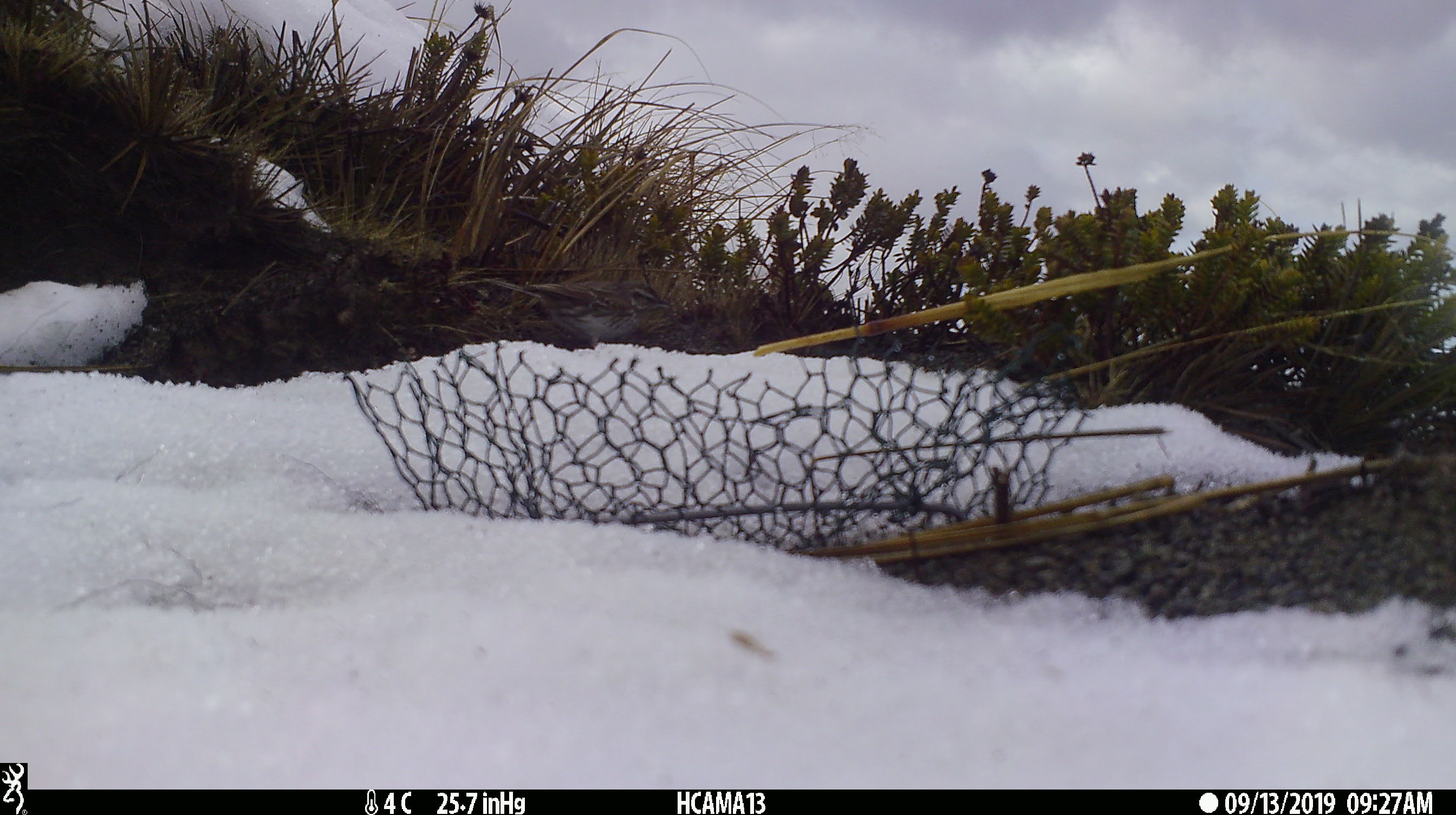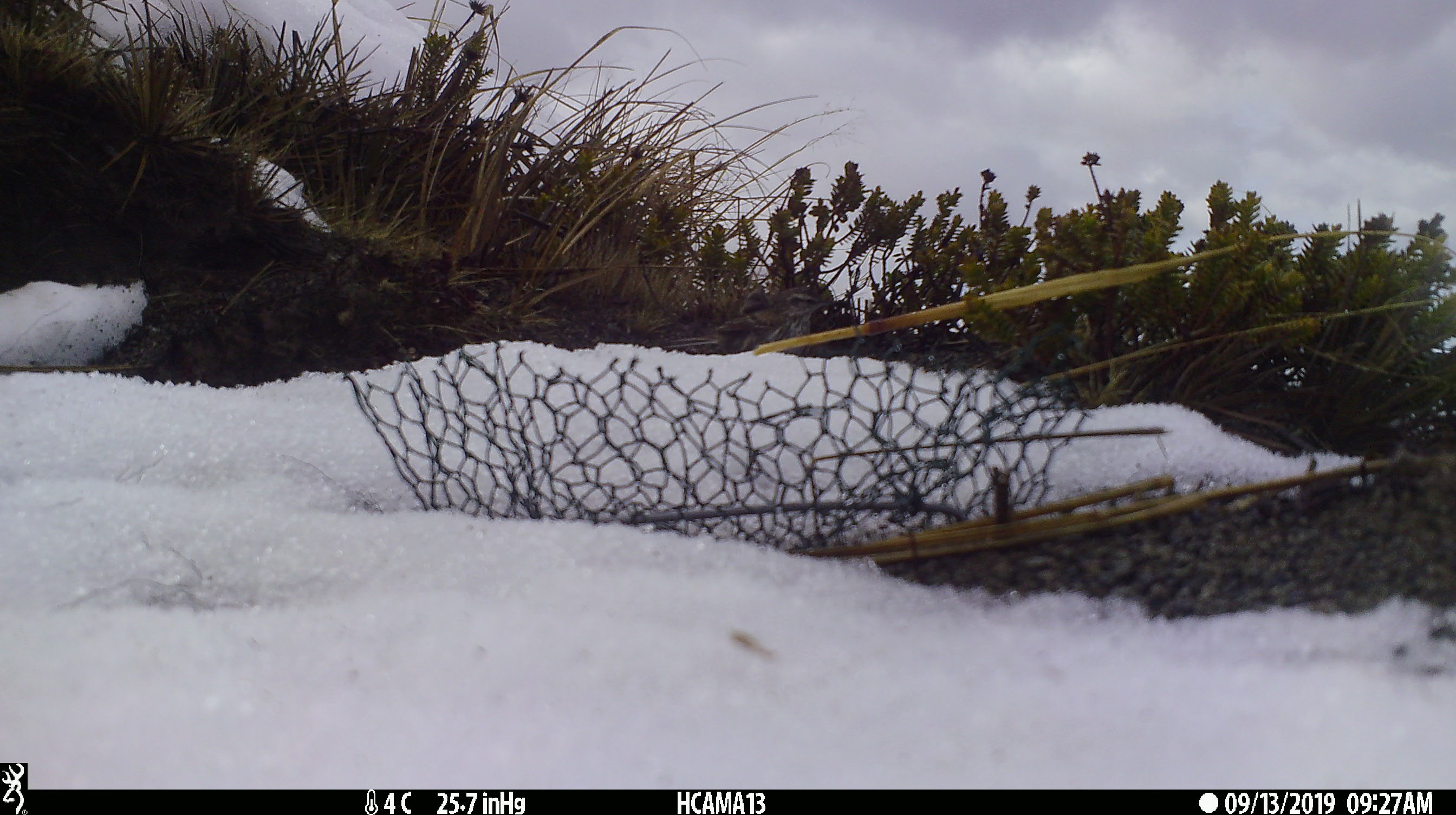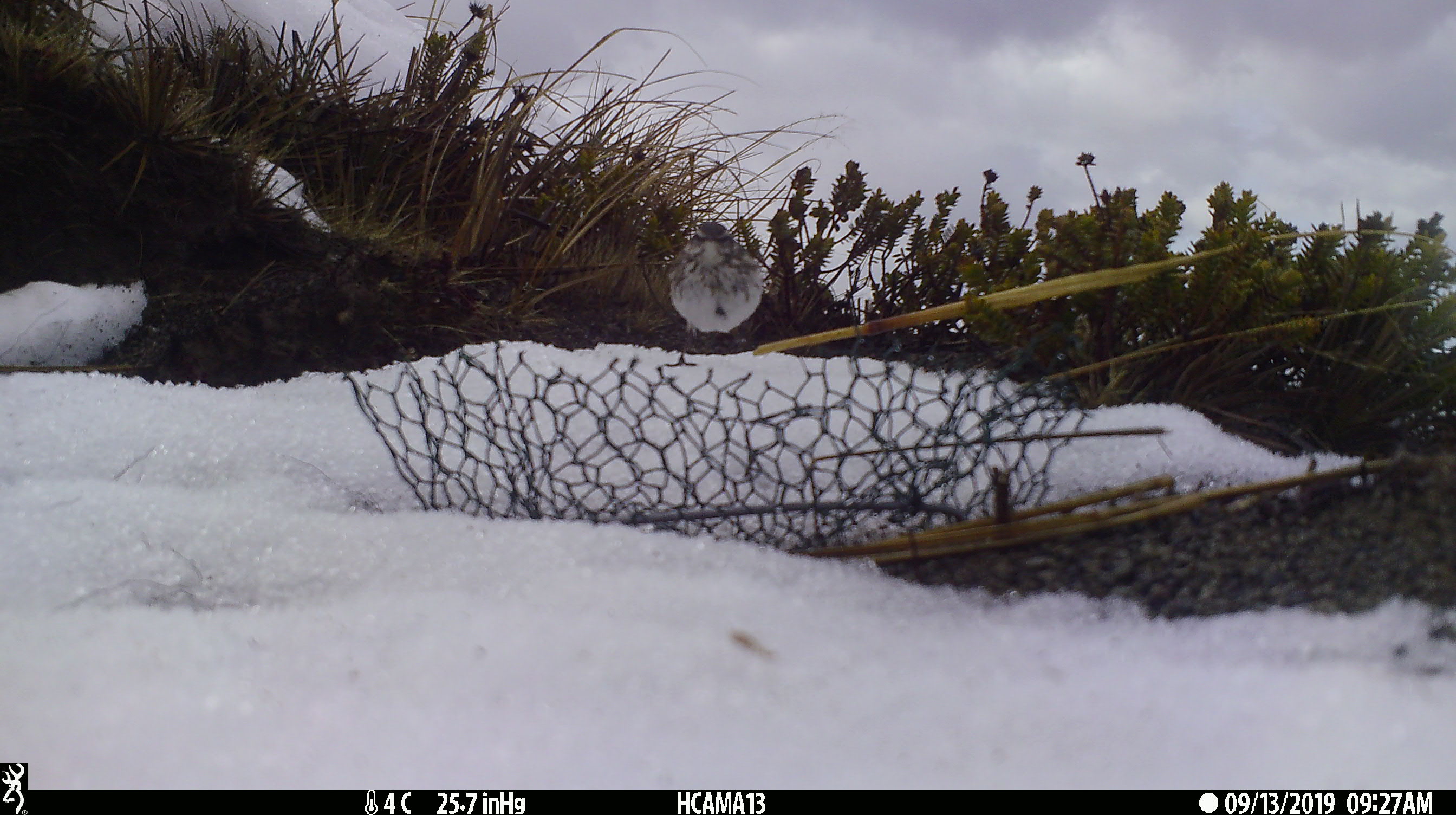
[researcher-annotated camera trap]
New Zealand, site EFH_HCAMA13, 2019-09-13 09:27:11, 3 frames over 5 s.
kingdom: Animalia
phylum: Chordata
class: Aves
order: Passeriformes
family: Motacillidae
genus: Anthus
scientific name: Anthus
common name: pipit